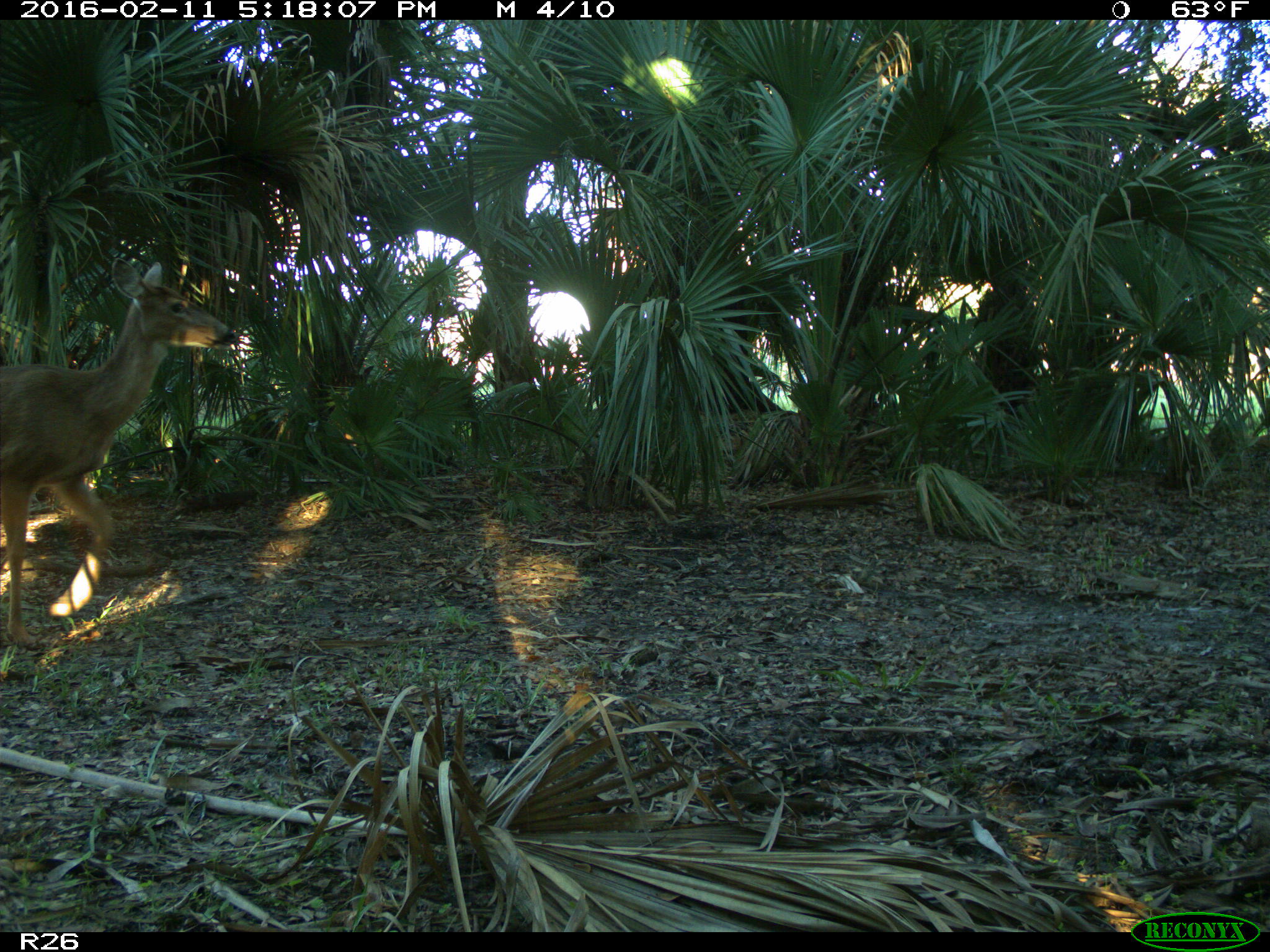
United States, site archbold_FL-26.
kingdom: Animalia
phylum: Chordata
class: Mammalia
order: Artiodactyla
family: Cervidae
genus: Odocoileus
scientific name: Odocoileus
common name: deer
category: unidentified deer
Unidentified deer (deer) (Odocoileus).